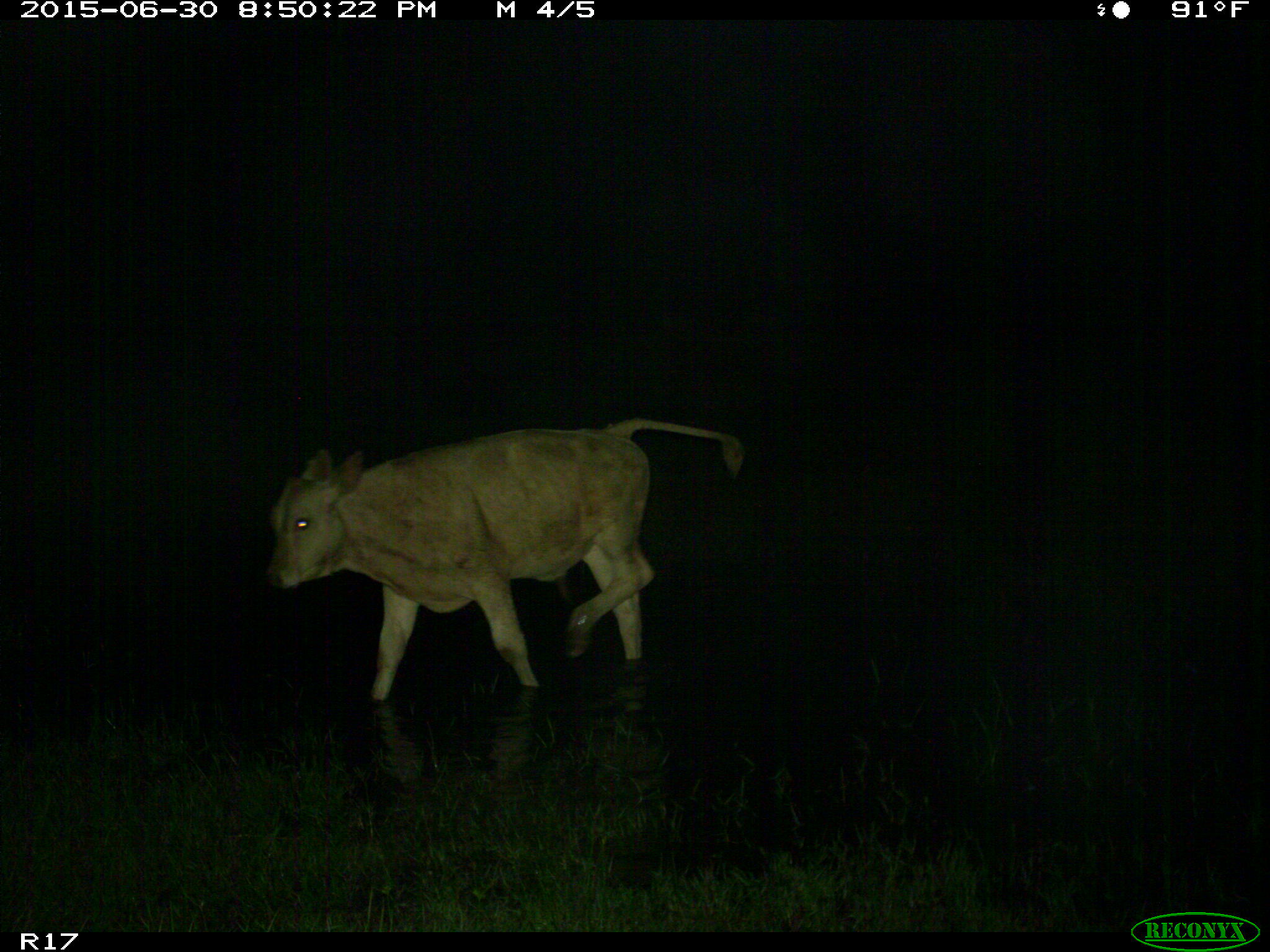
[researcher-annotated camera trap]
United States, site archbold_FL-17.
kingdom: Animalia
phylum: Chordata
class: Mammalia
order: Artiodactyla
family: Bovidae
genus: Bos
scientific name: Bos taurus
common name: domestic cow